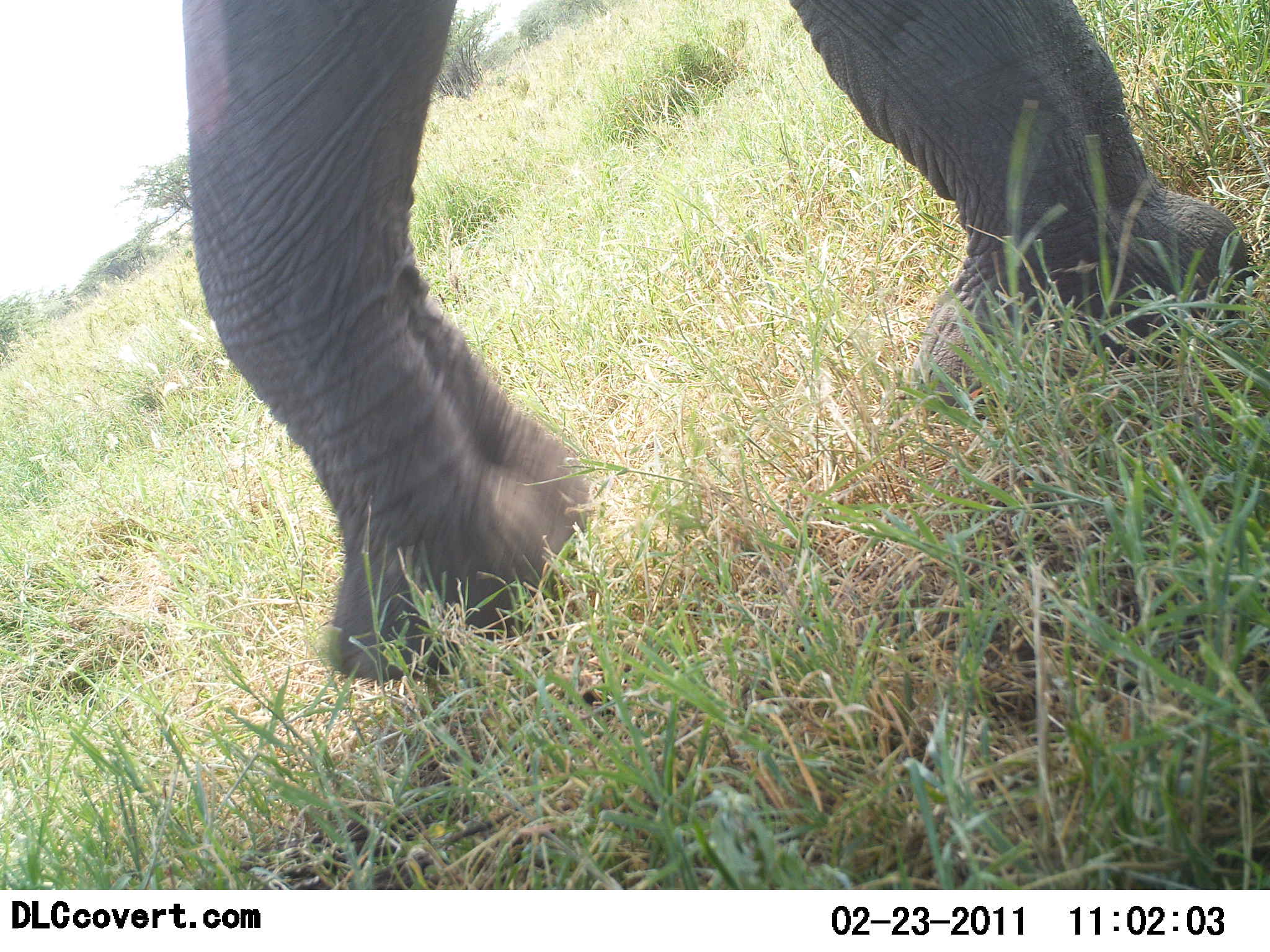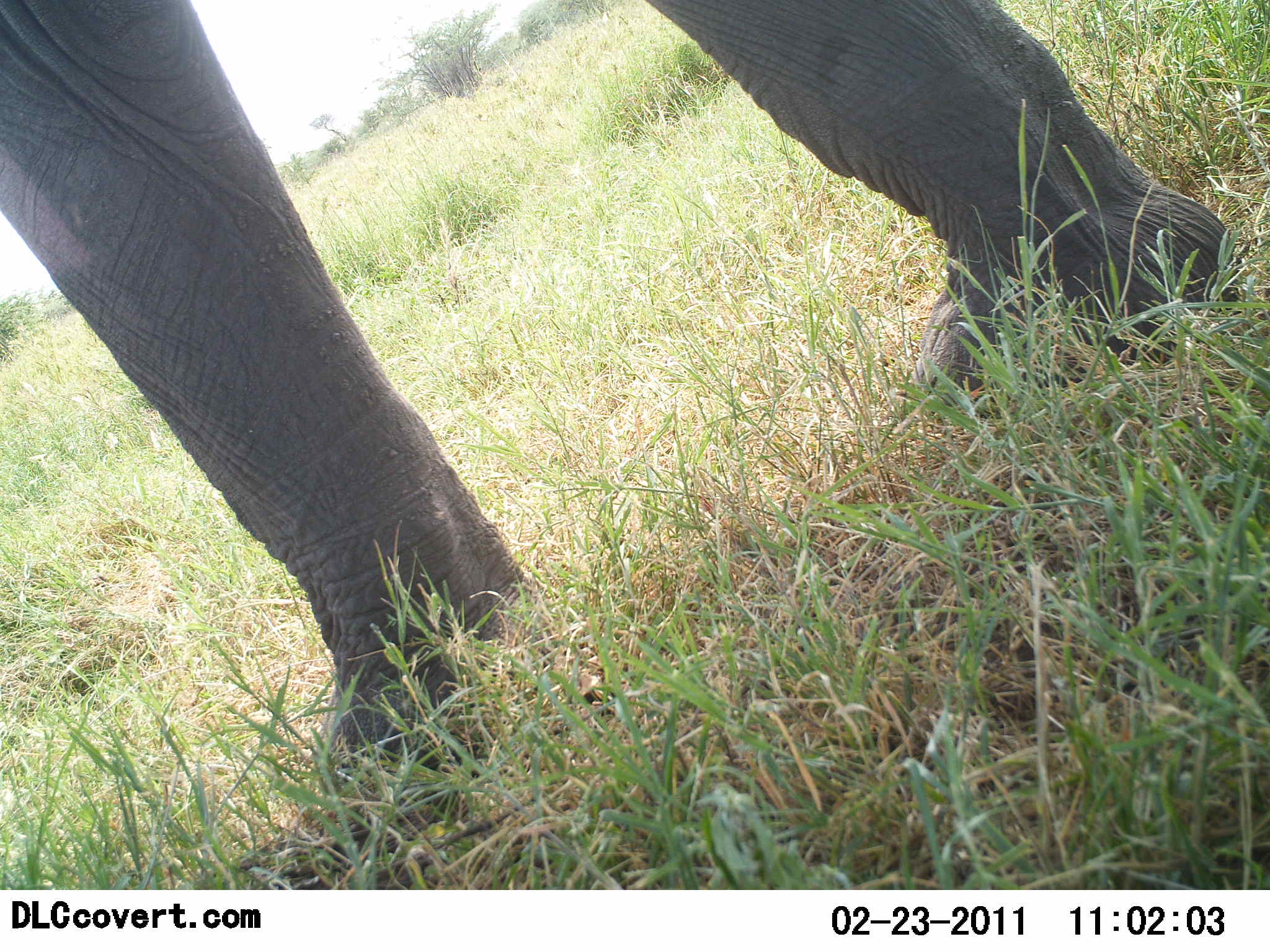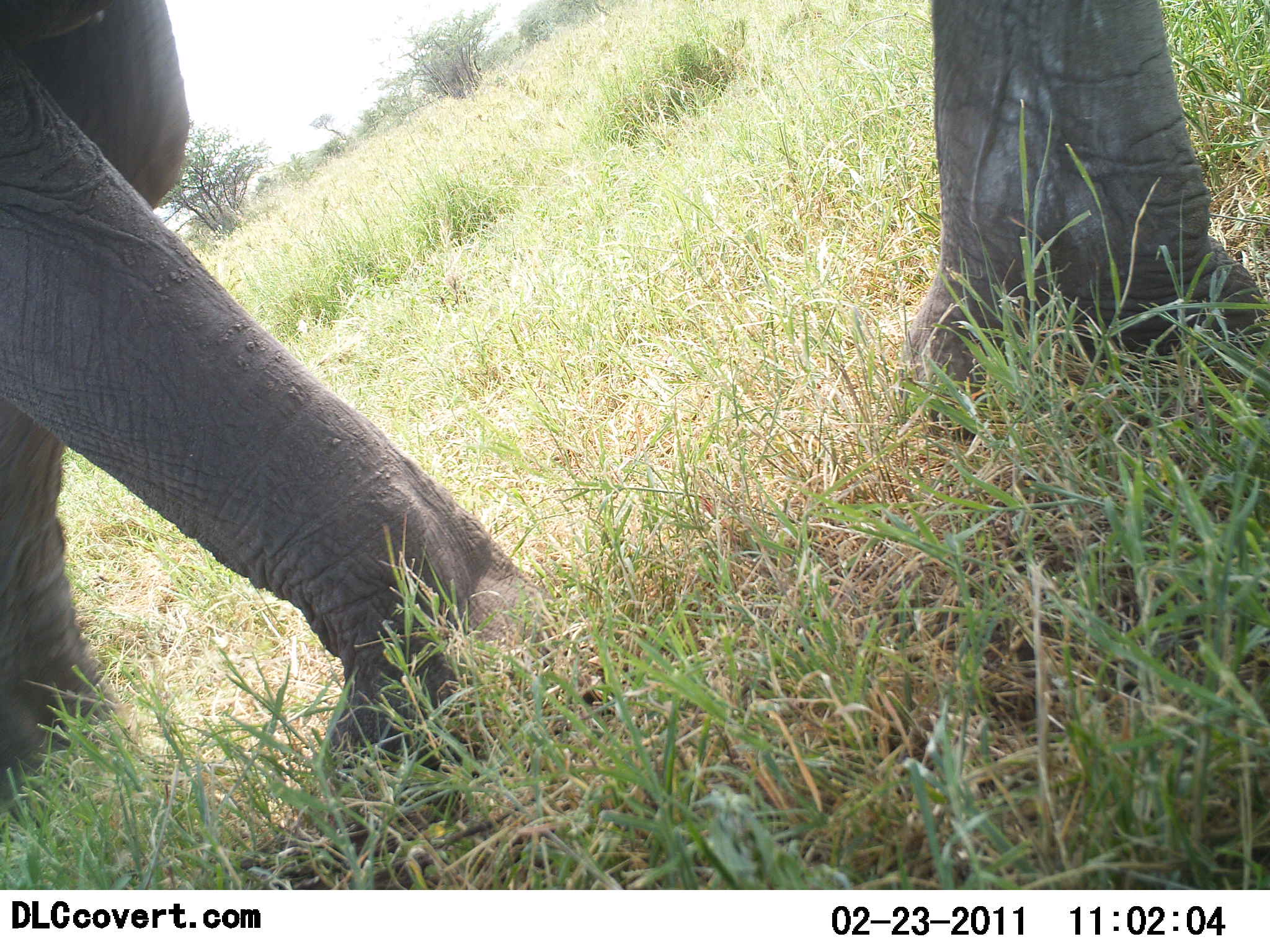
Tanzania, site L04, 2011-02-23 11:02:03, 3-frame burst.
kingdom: Animalia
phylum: Chordata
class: Mammalia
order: Proboscidea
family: Elephantidae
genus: Loxodonta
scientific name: Loxodonta africana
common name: african bush elephant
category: elephant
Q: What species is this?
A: Elephant (african bush elephant) (Loxodonta africana).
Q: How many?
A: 1.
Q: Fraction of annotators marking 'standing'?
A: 18%.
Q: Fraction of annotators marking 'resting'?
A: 0%.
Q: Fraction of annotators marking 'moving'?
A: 82%.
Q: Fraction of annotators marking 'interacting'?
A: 0%.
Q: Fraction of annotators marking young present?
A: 0%.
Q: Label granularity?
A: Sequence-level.